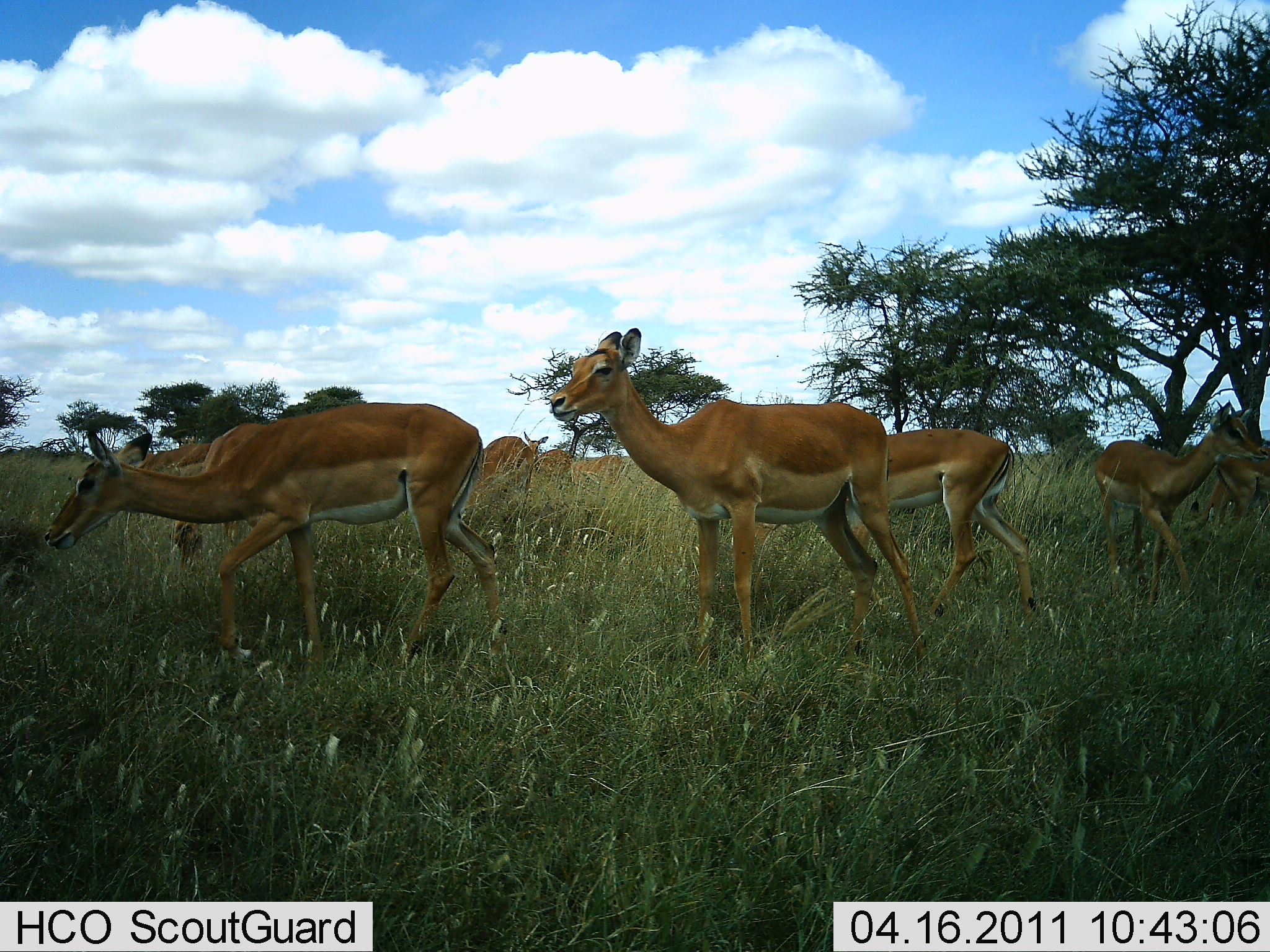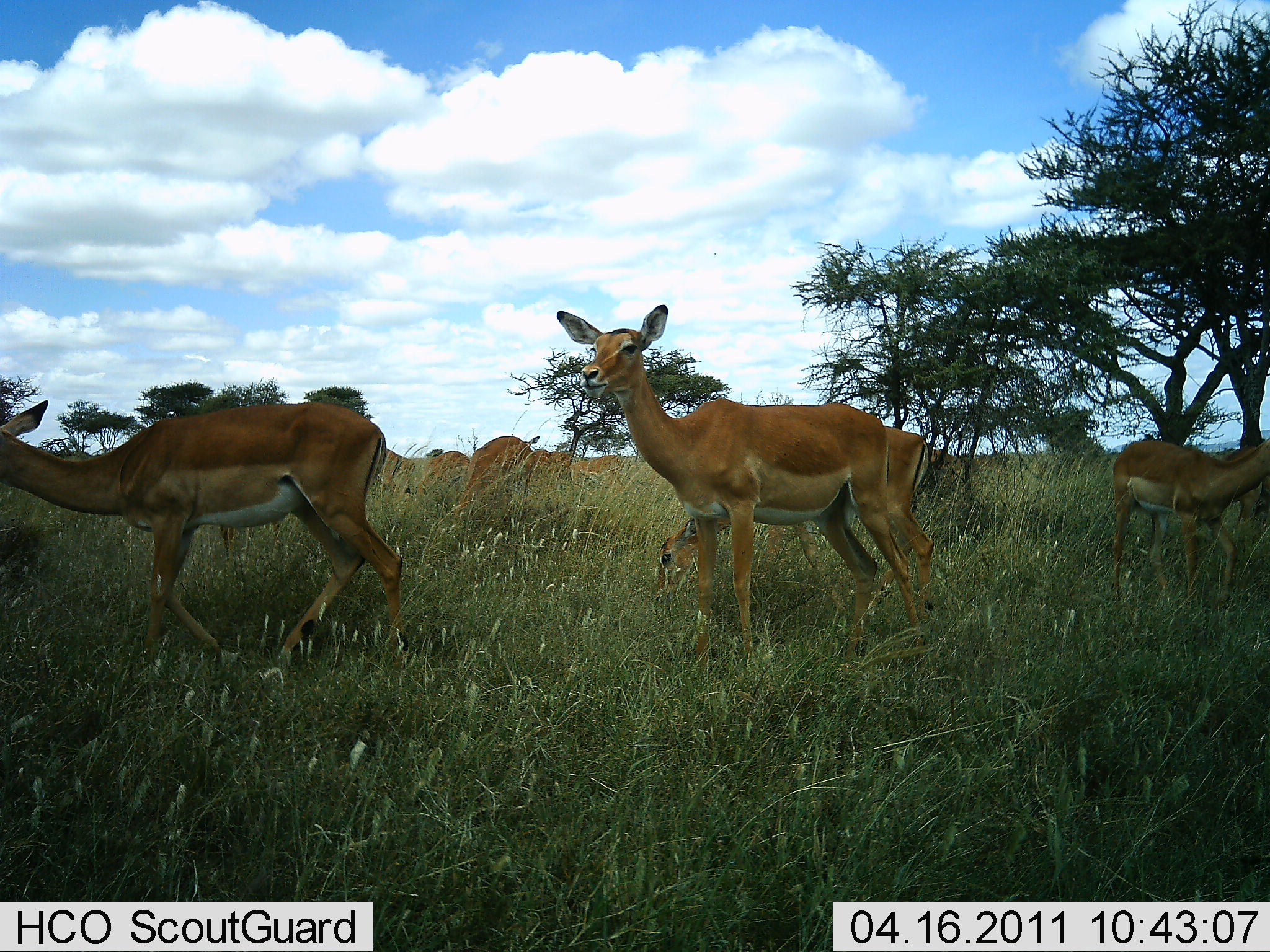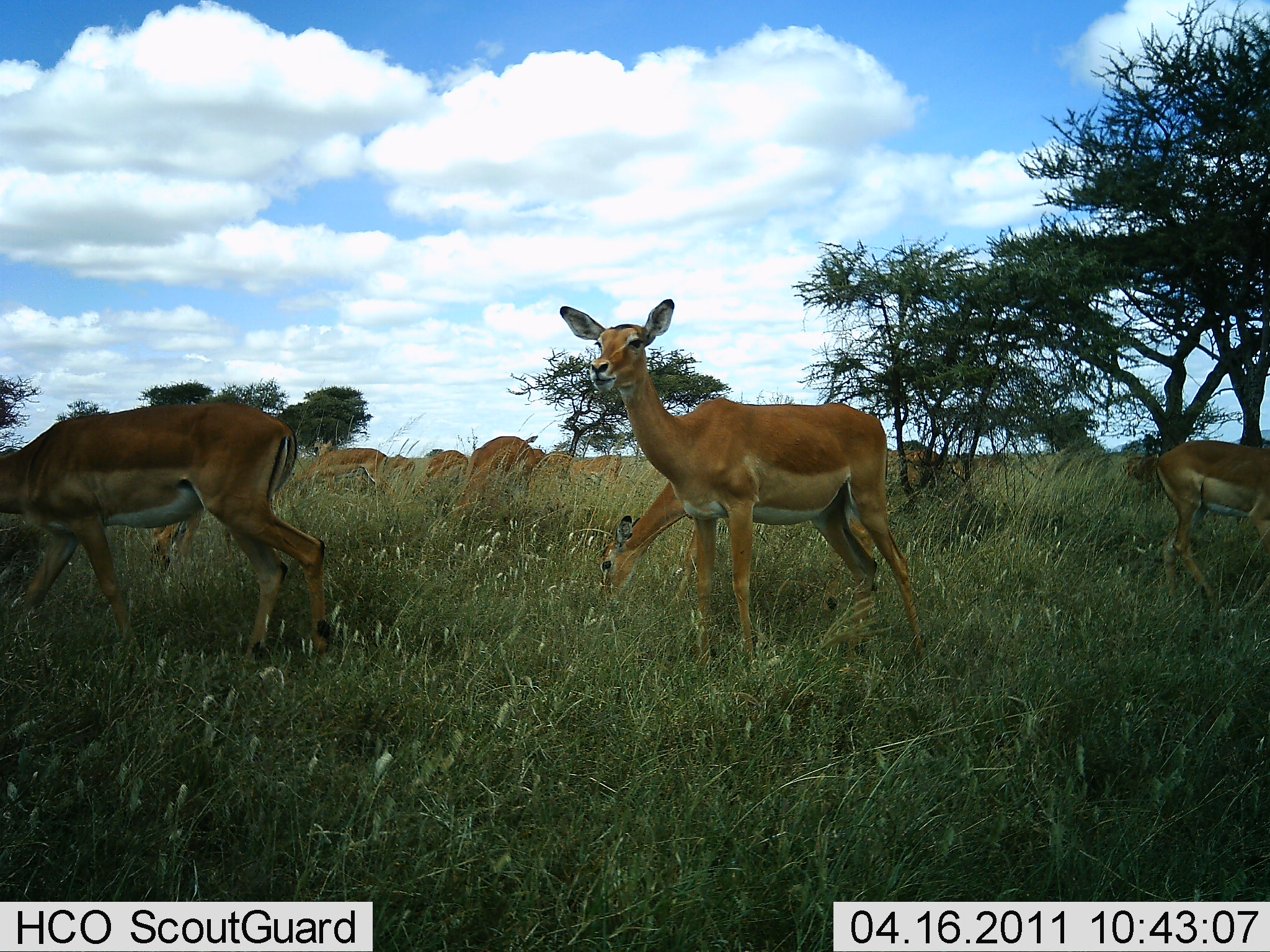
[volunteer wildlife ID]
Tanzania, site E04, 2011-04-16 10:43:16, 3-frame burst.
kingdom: Animalia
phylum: Chordata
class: Mammalia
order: Artiodactyla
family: Bovidae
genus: Aepyceros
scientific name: Aepyceros melampus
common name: impala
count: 11-50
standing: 79%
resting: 0%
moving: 64%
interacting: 0%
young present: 7%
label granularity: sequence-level